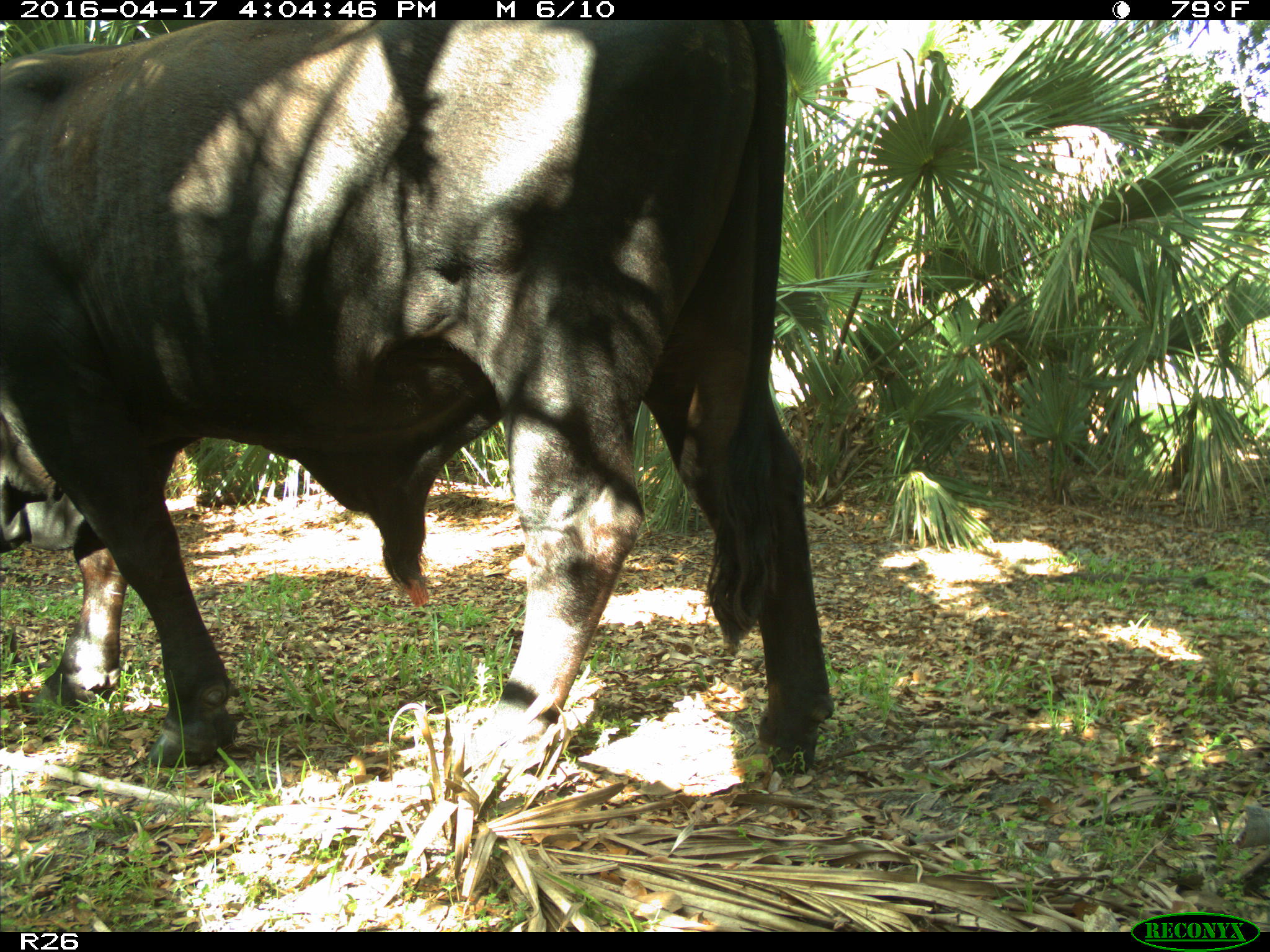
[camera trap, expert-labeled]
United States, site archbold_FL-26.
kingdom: Animalia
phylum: Chordata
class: Mammalia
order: Artiodactyla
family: Bovidae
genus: Bos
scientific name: Bos taurus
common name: domestic cow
Bos taurus (domestic cow).